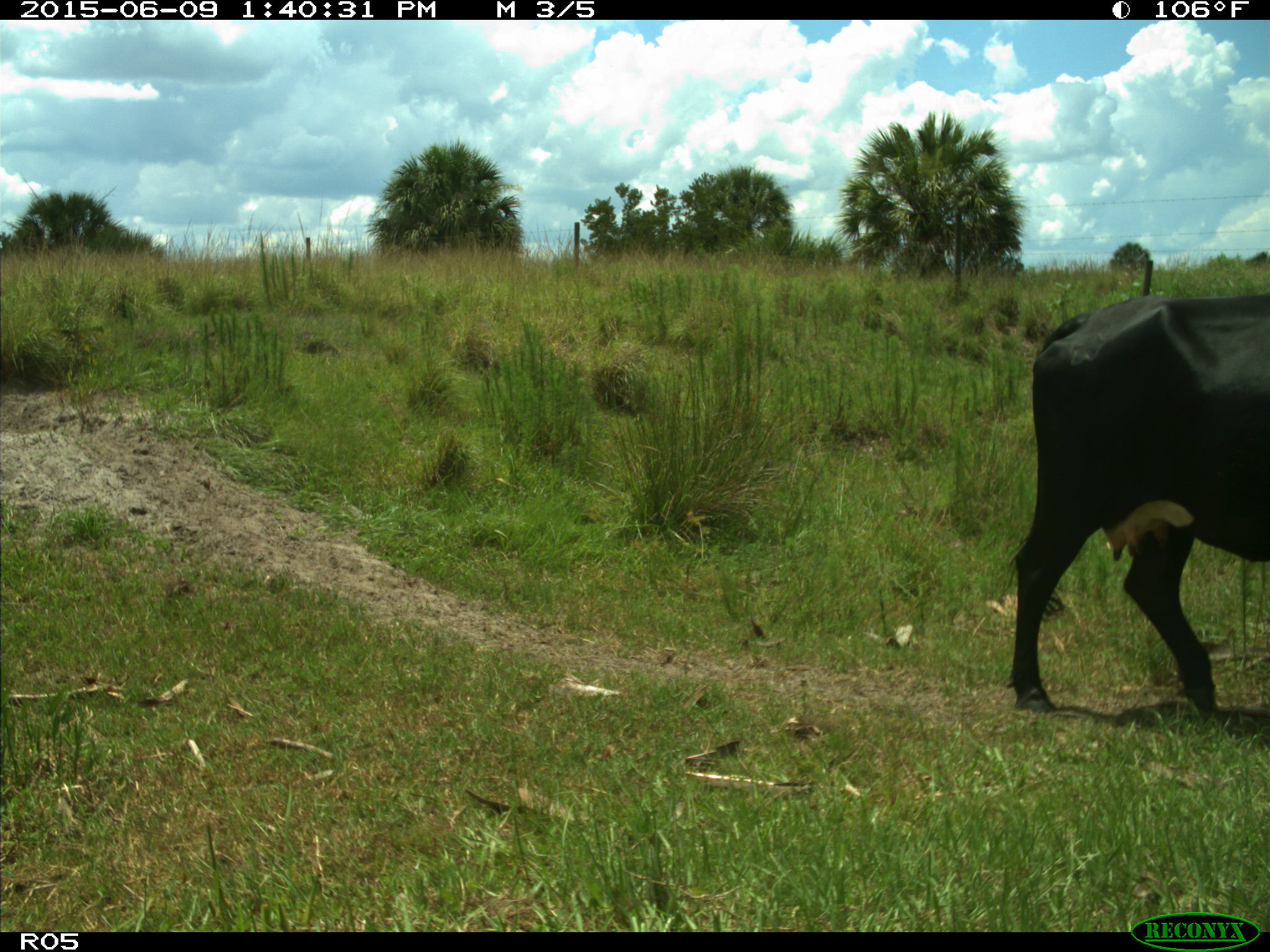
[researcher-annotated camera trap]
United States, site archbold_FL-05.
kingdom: Animalia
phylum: Chordata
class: Mammalia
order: Artiodactyla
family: Bovidae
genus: Bos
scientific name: Bos taurus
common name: domestic cow